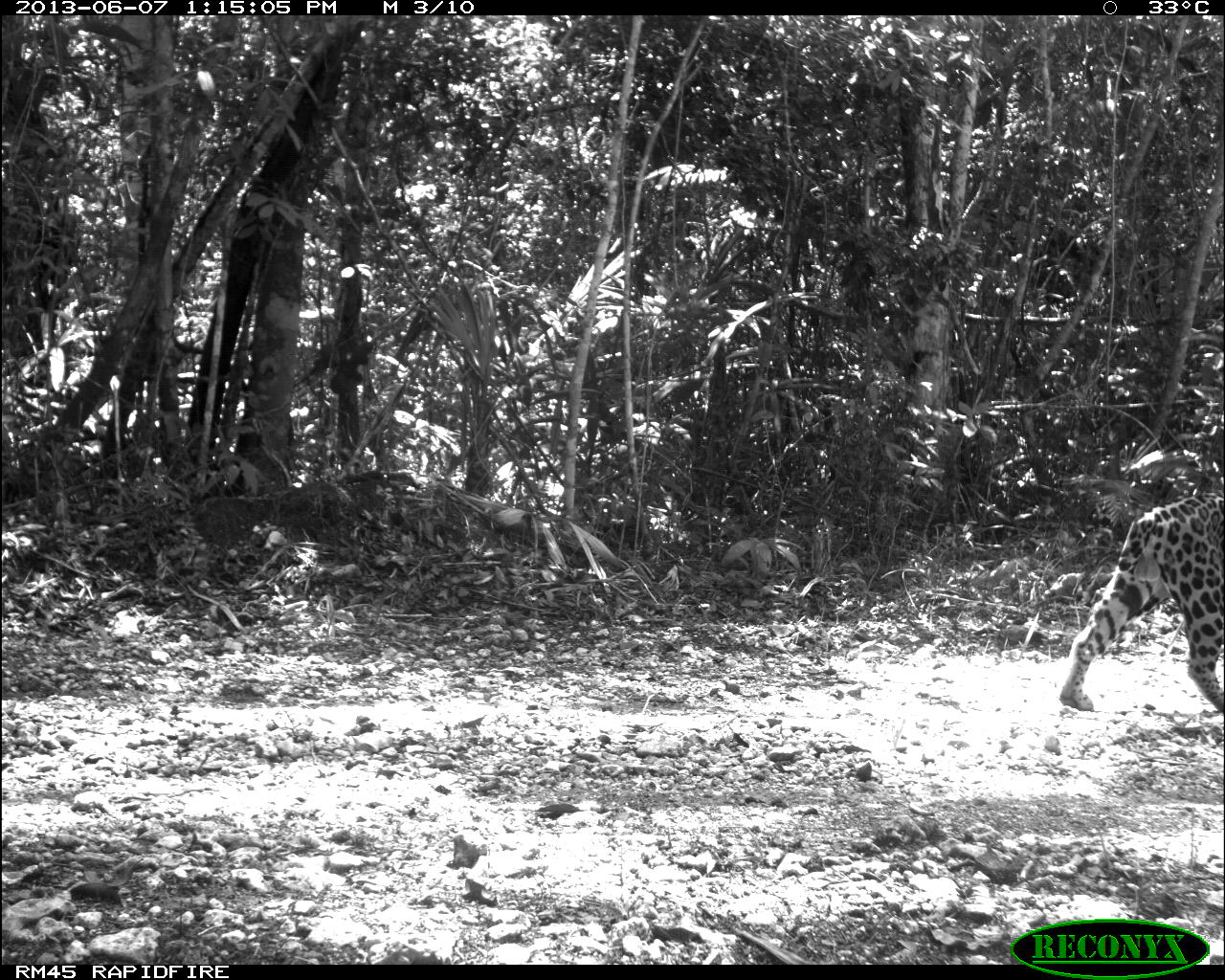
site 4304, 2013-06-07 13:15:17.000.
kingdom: Animalia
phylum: Chordata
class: Mammalia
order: Carnivora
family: Felidae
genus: Panthera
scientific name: Panthera onca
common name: jaguar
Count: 1.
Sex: male.